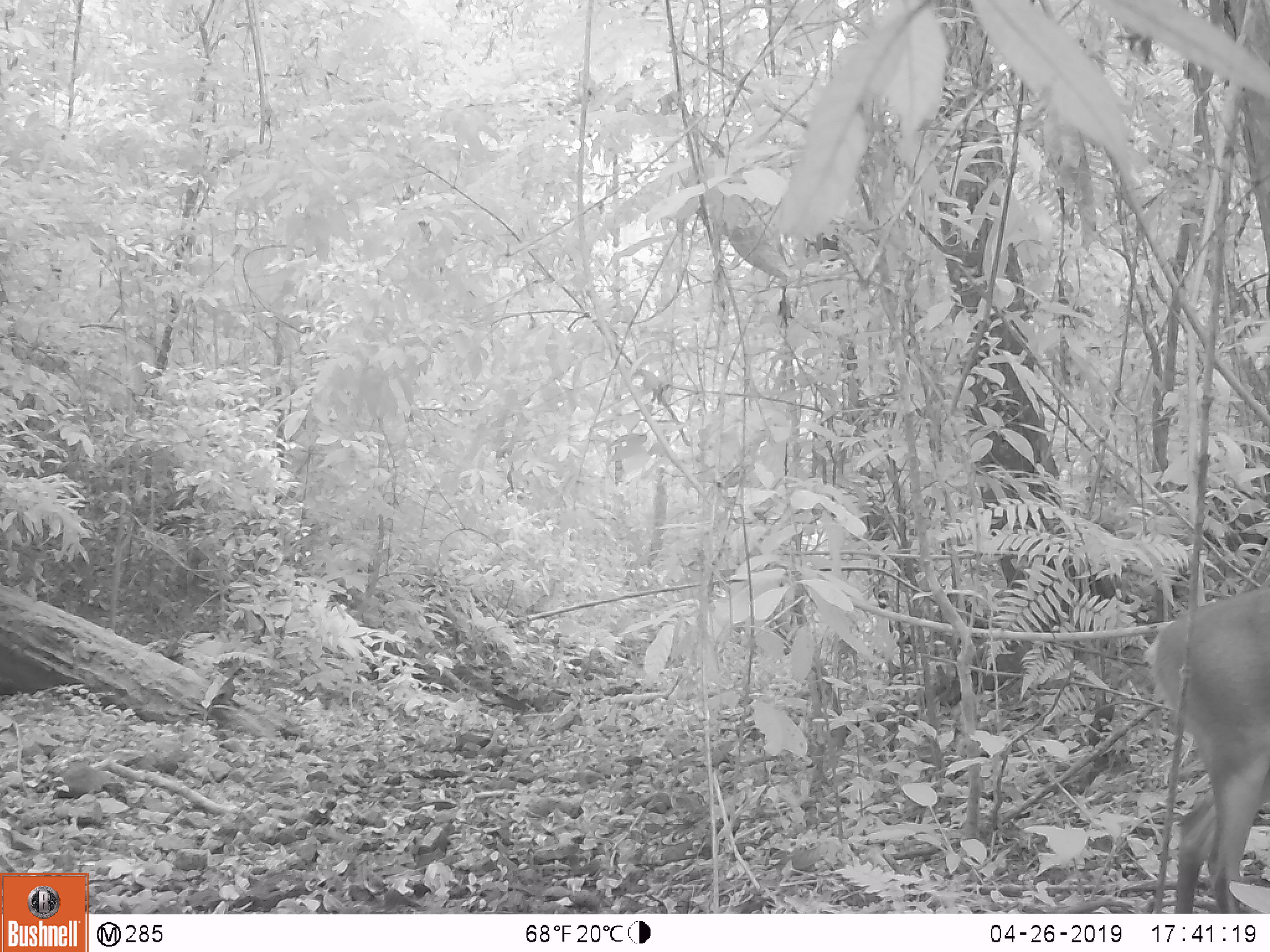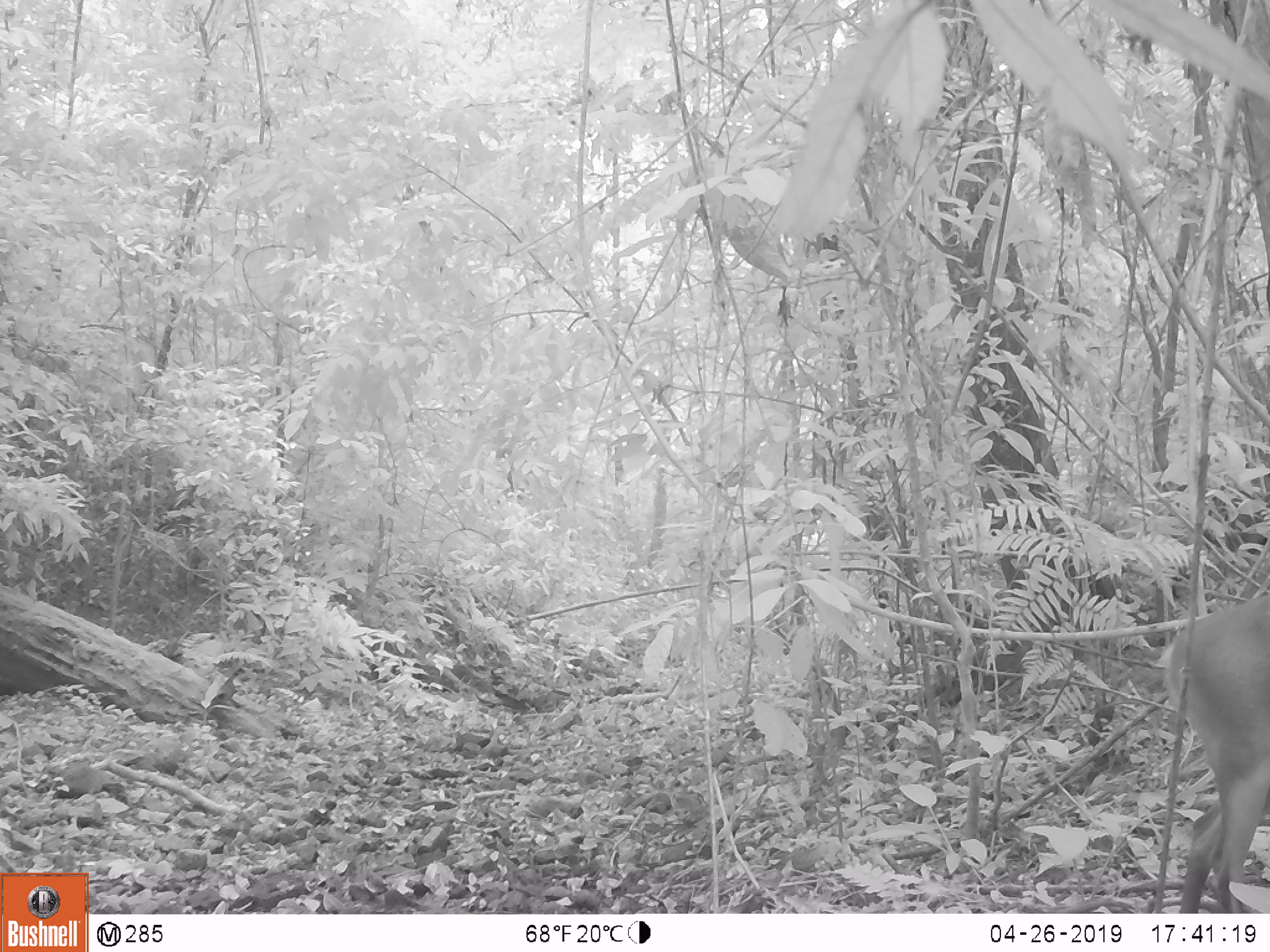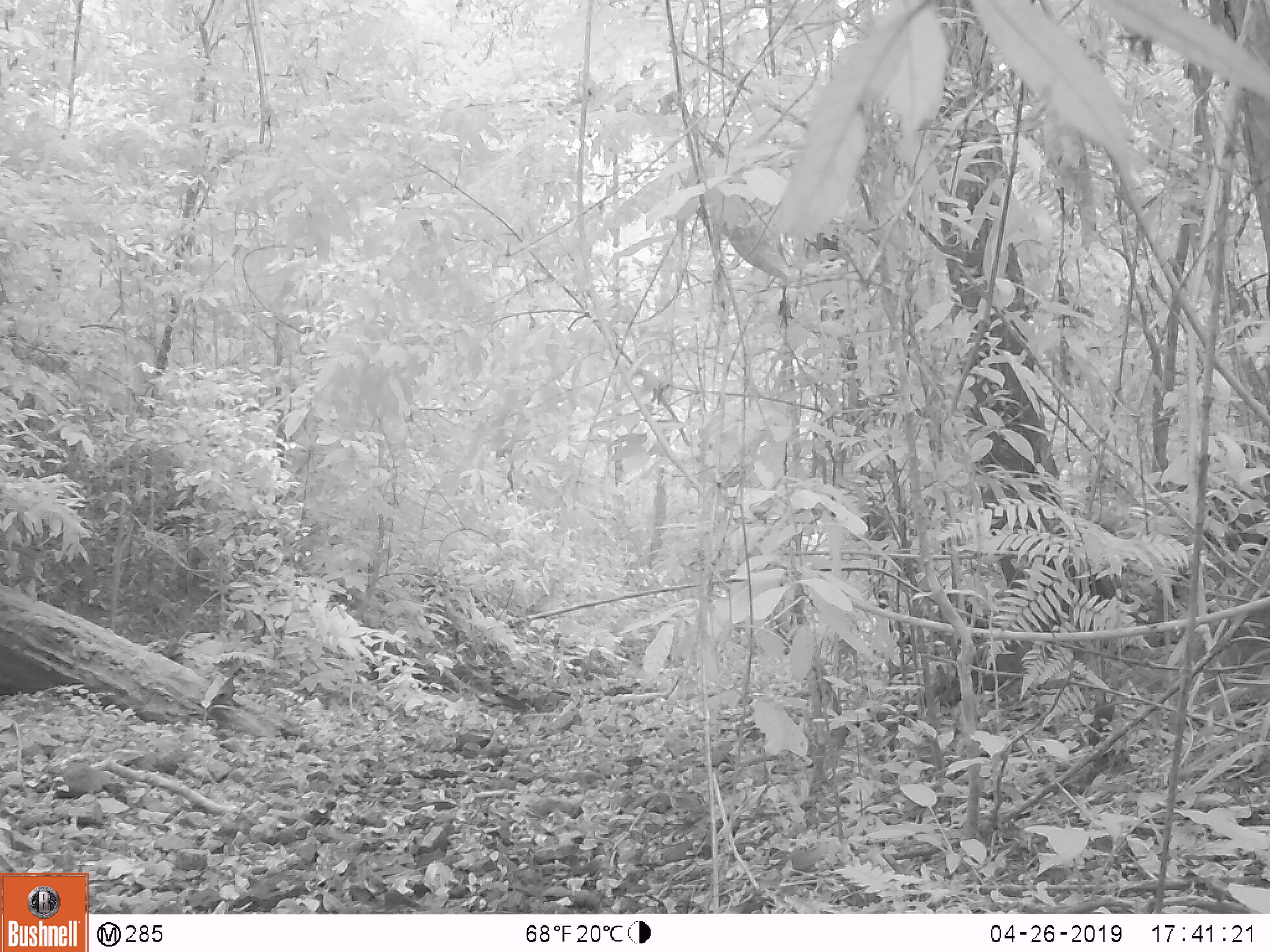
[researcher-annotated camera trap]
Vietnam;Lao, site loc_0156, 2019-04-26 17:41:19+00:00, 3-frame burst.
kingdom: Animalia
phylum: Chordata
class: Mammalia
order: Artiodactyla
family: Cervidae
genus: Muntiacus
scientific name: Muntiacus vuquangensis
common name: large-antlered muntjac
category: large antlered muntjac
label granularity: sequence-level